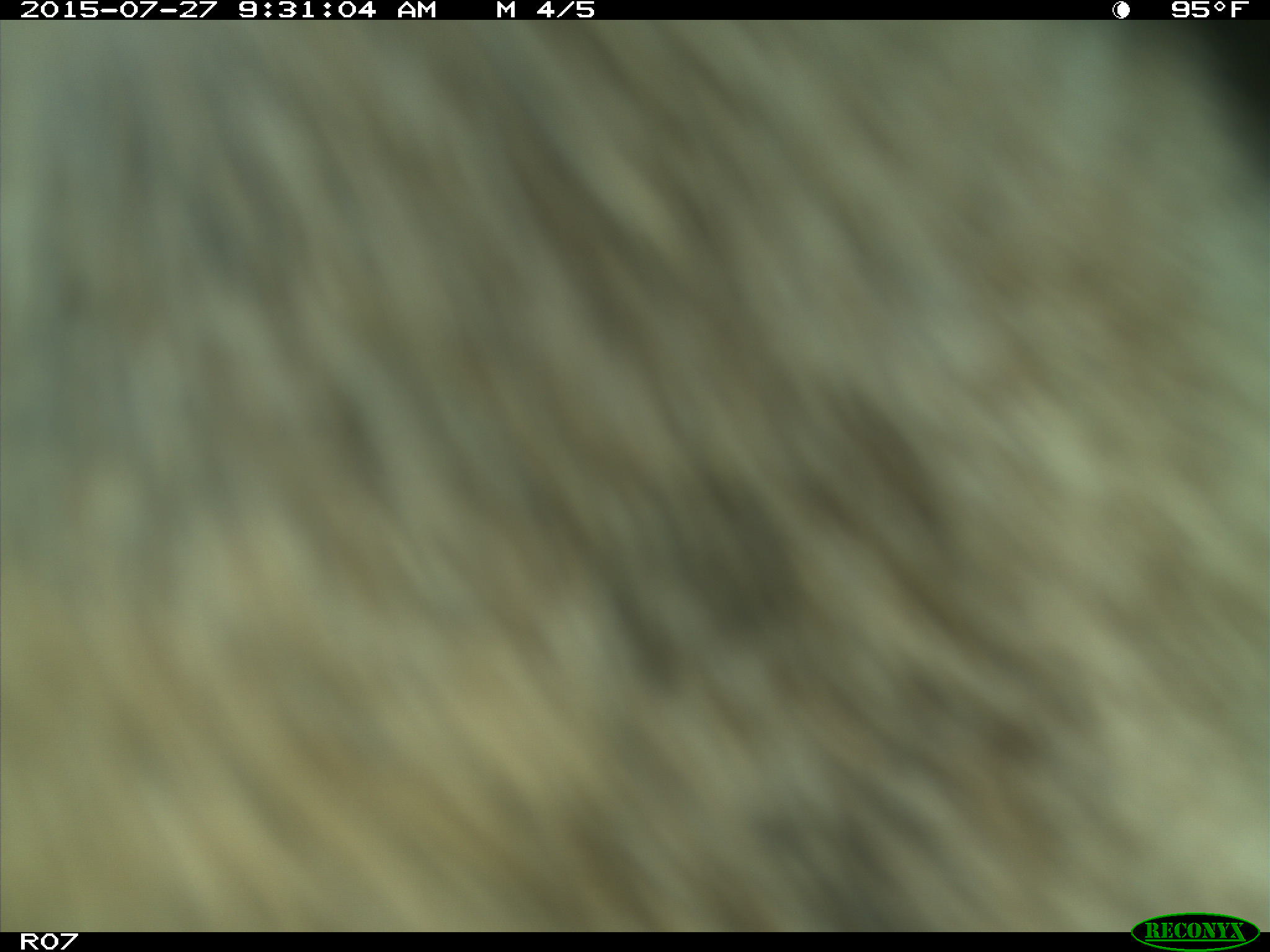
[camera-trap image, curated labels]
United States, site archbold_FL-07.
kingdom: Animalia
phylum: Chordata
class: Mammalia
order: Artiodactyla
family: Bovidae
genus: Bos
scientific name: Bos taurus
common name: domestic cow